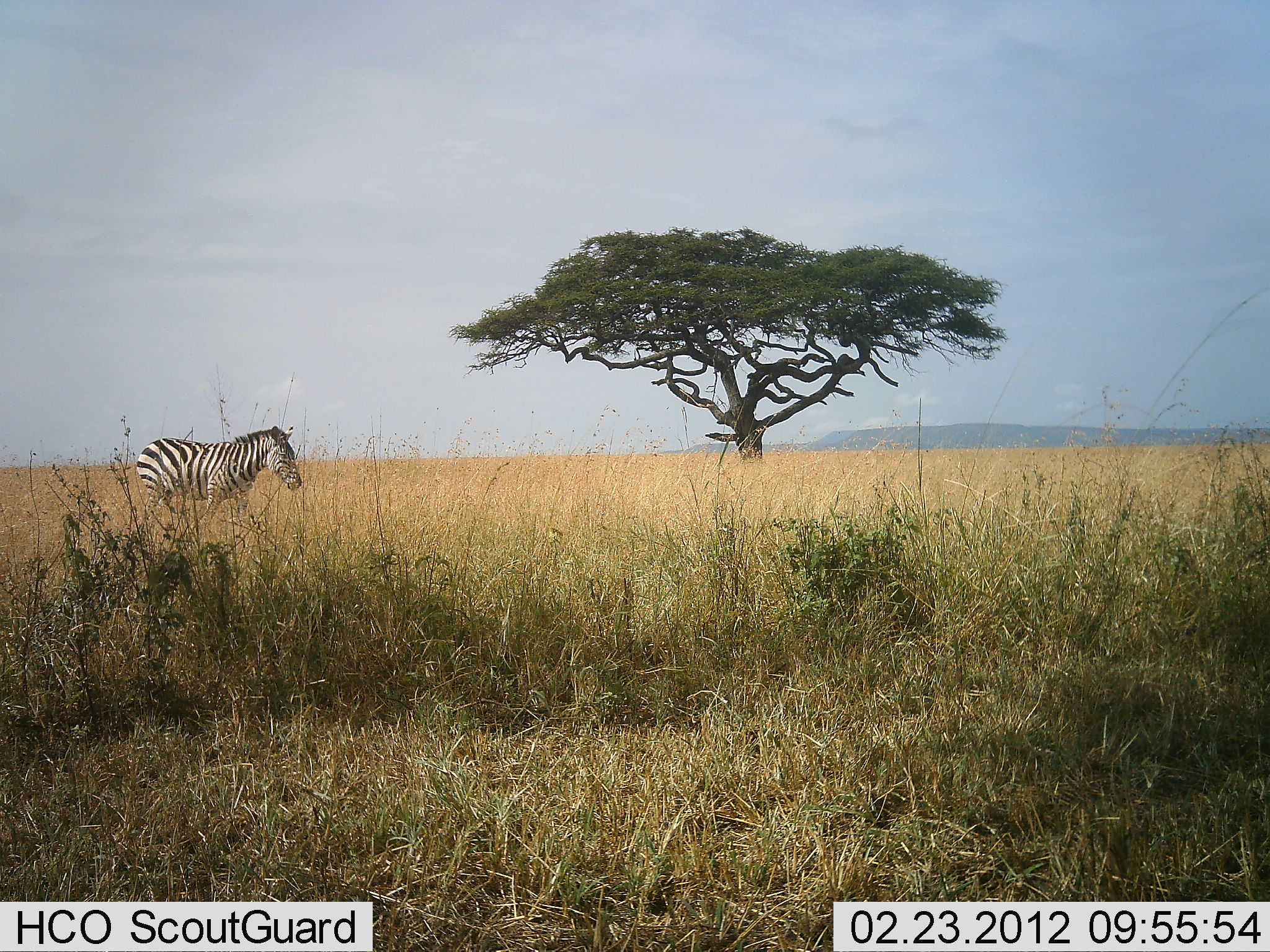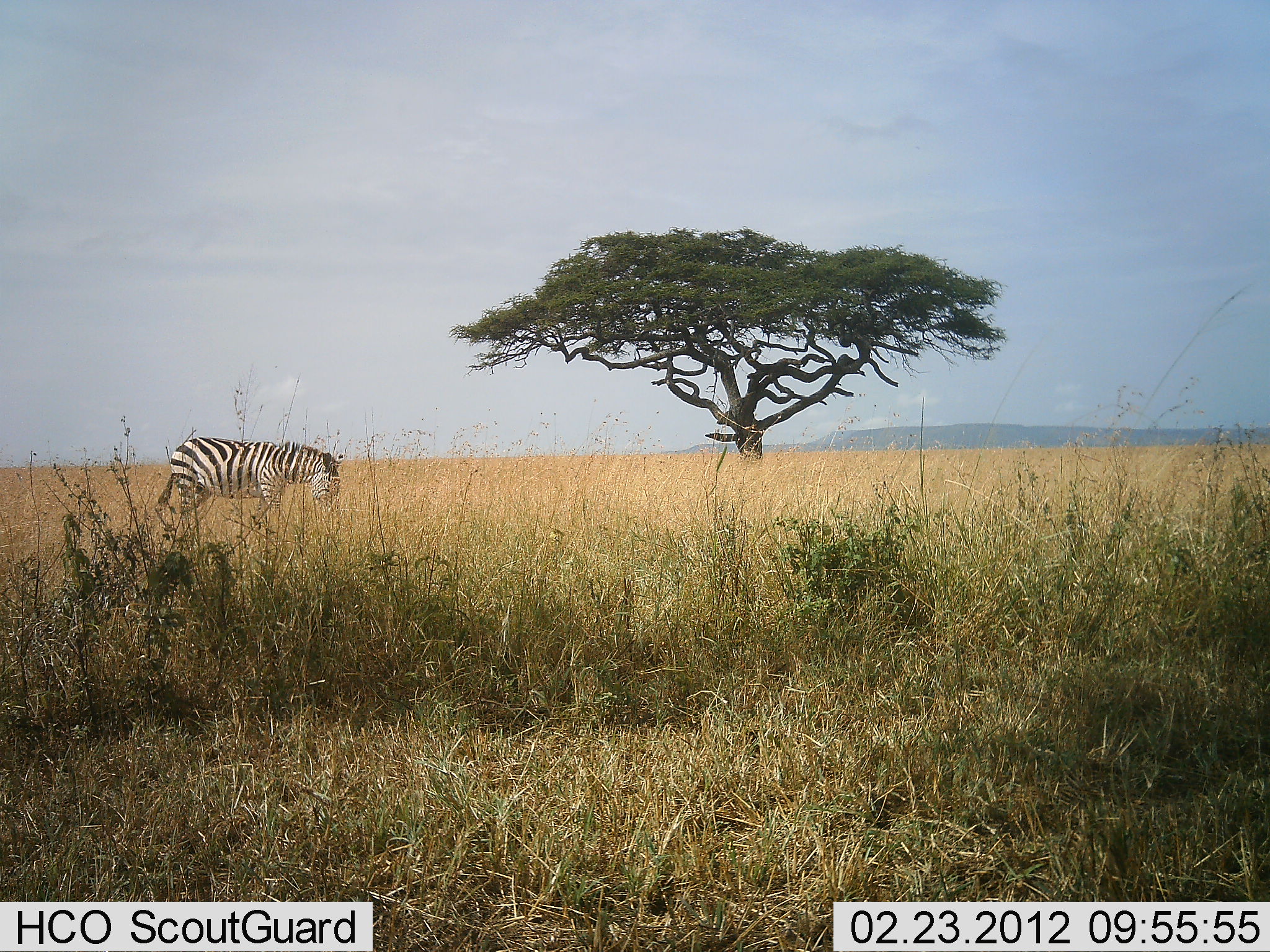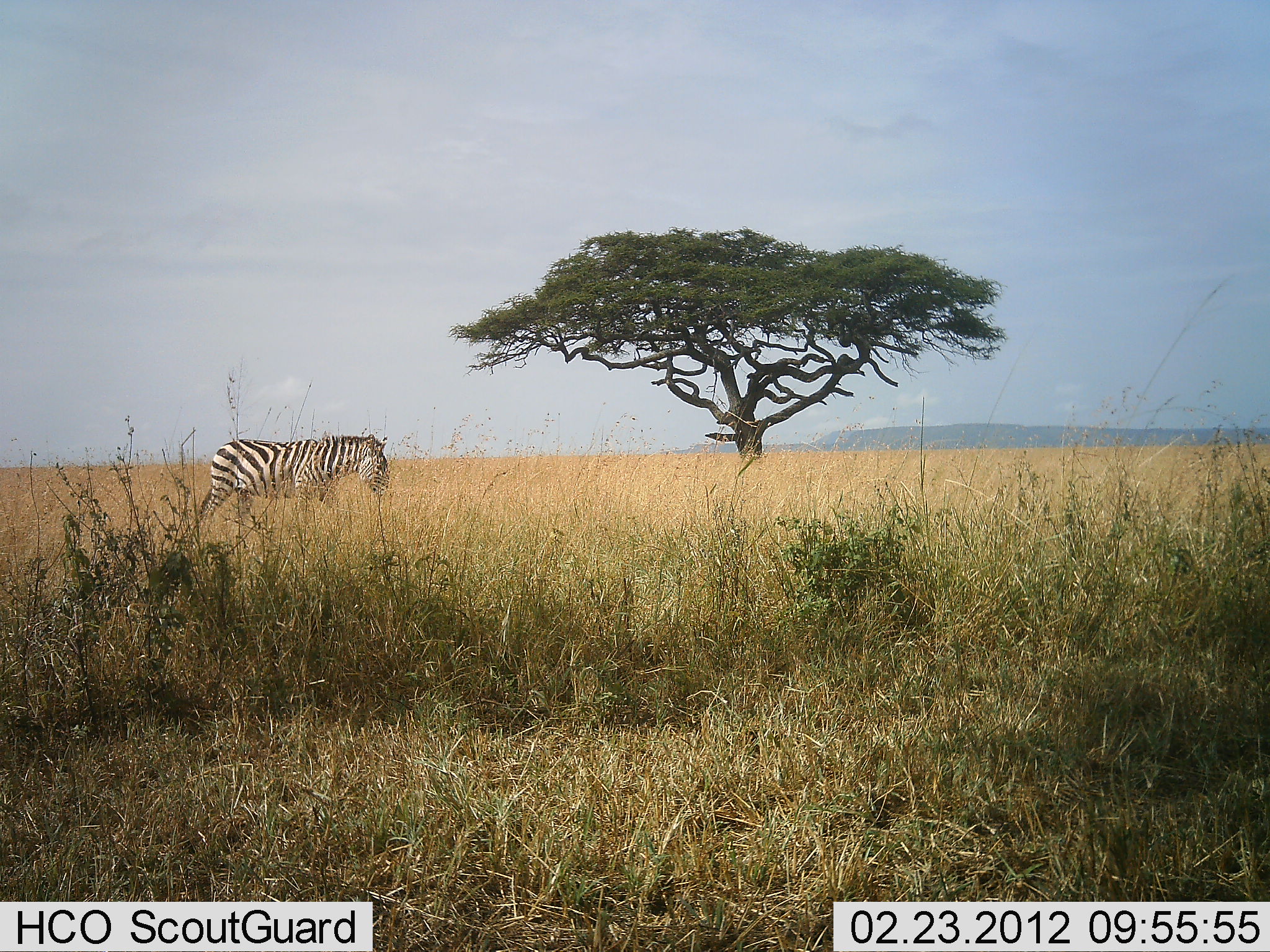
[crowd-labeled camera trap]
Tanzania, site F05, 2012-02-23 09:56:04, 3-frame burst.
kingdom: Animalia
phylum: Chordata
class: Mammalia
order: Perissodactyla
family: Equidae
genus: Equus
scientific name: Equus quagga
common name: plains zebra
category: zebra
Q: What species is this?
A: Zebra (plains zebra) (Equus quagga).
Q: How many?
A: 1.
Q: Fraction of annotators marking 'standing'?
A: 16%.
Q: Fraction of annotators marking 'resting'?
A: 0%.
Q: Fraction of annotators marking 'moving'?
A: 84%.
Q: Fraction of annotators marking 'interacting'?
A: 0%.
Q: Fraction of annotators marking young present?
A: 0%.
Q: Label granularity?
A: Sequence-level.